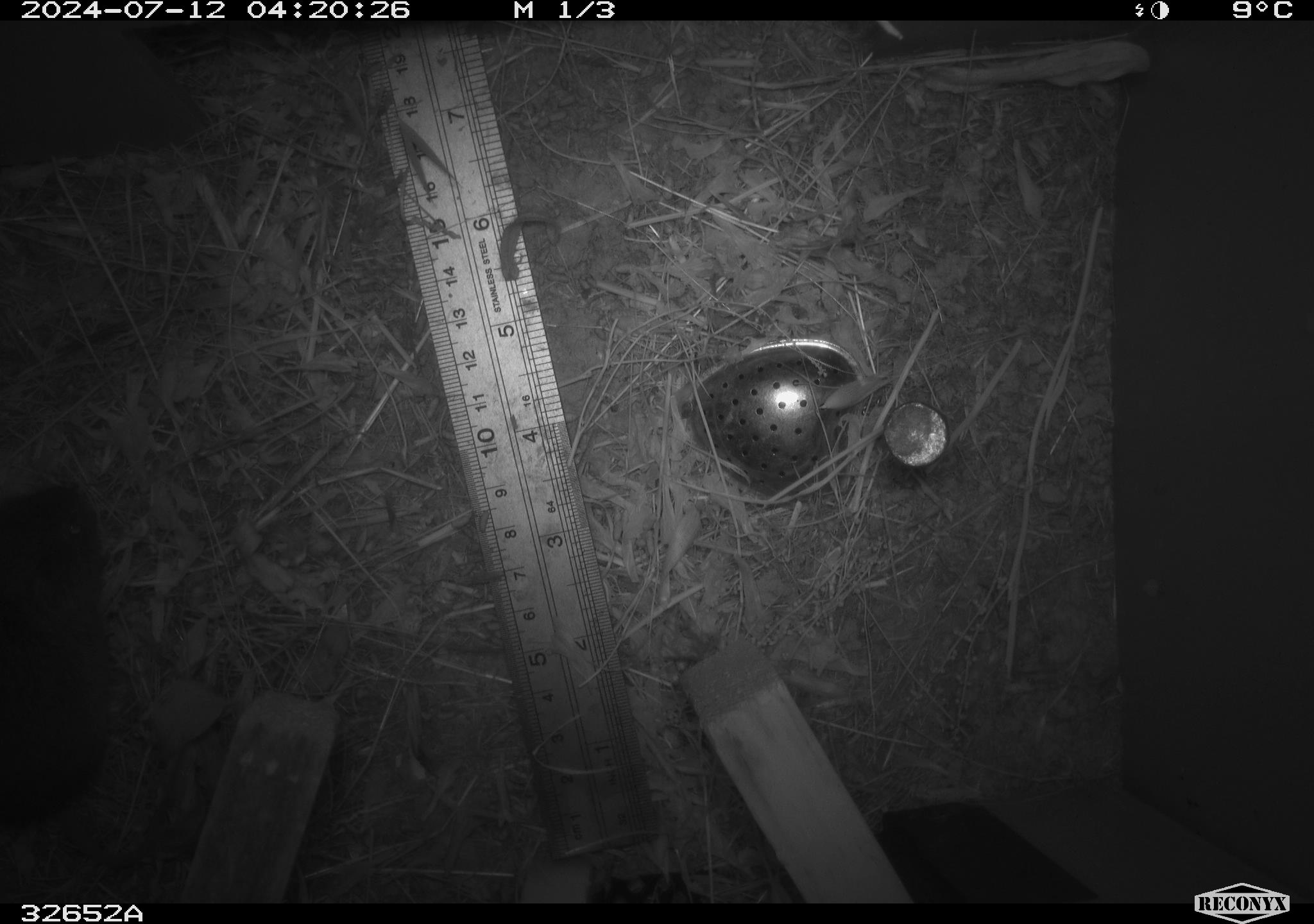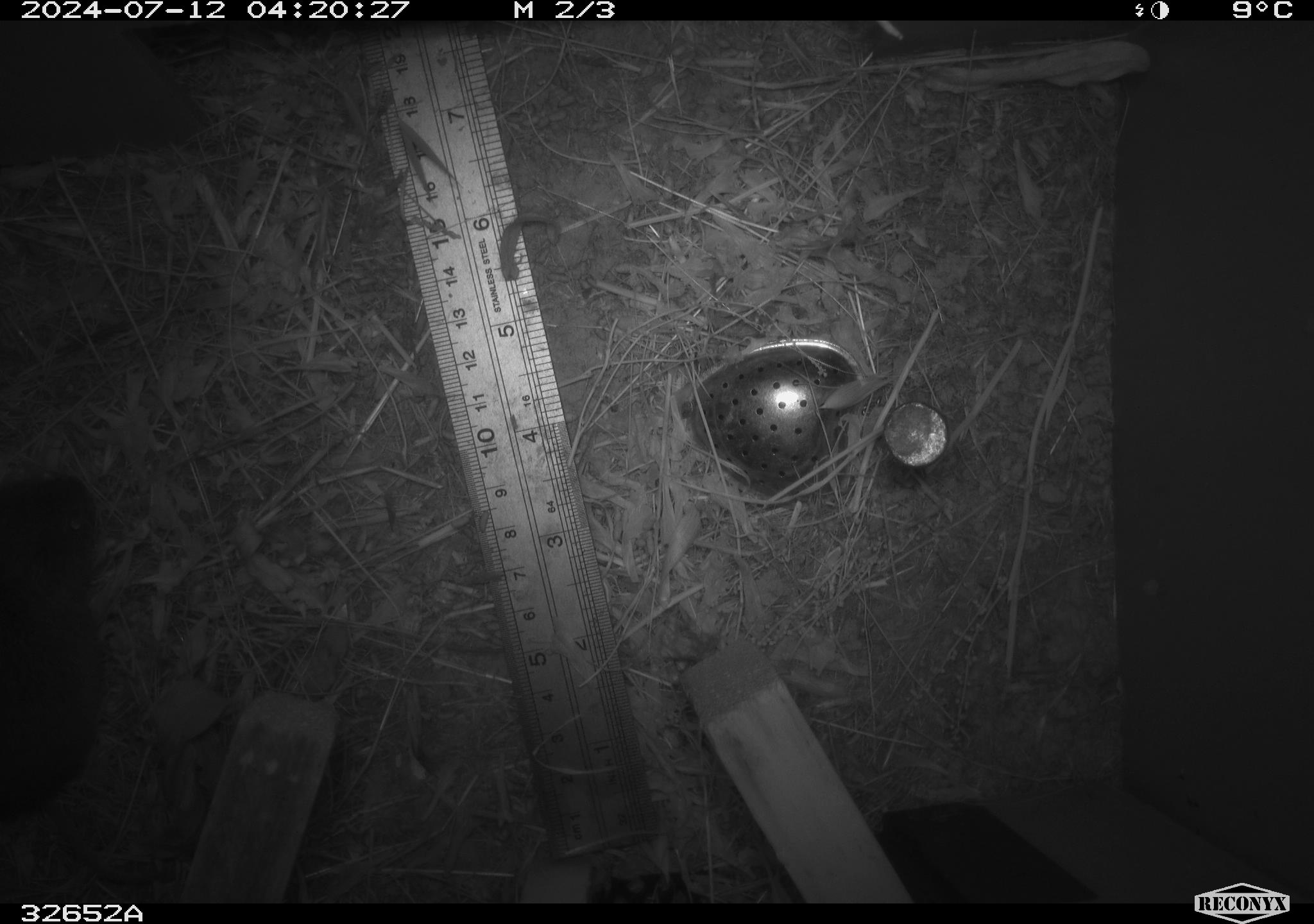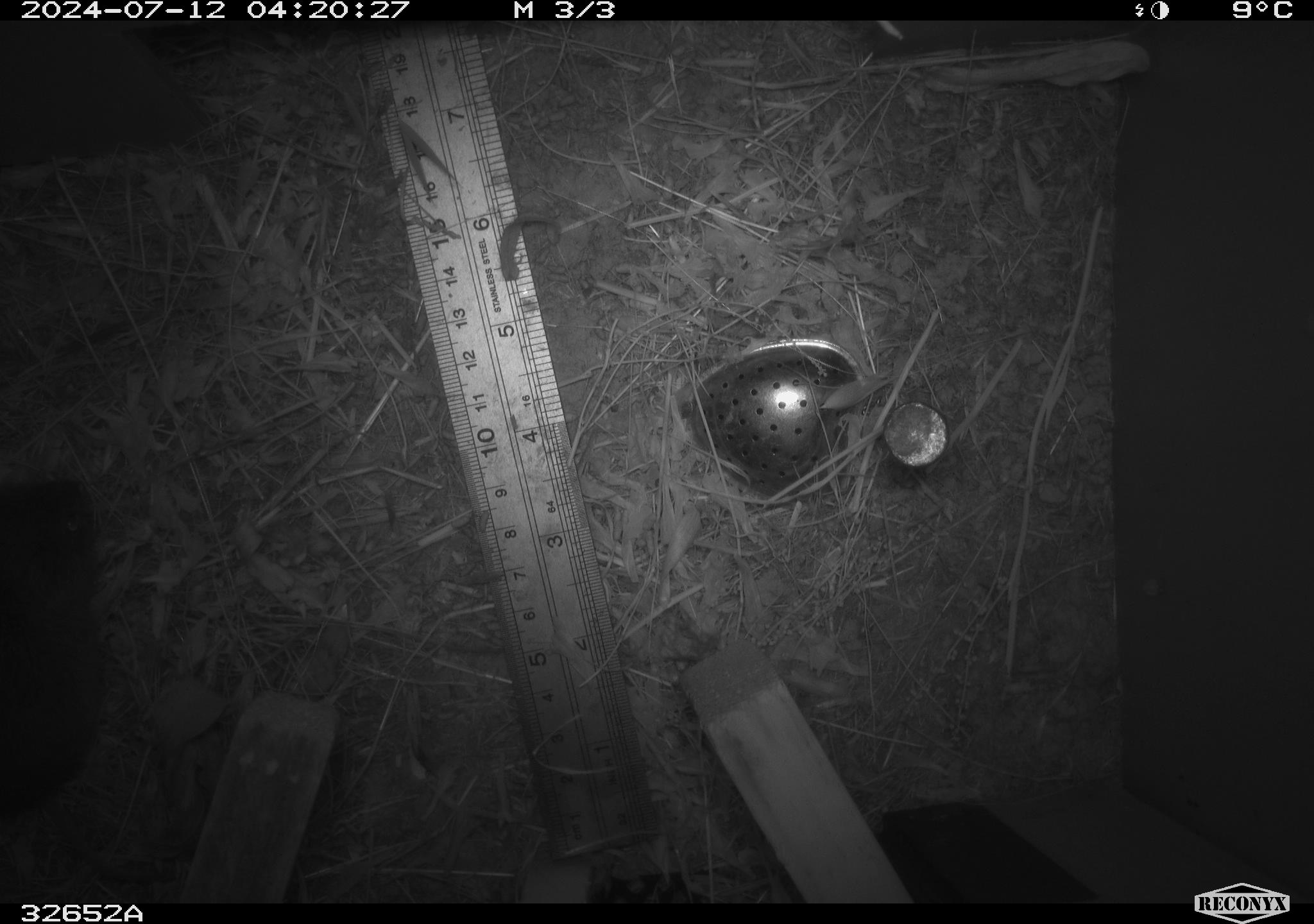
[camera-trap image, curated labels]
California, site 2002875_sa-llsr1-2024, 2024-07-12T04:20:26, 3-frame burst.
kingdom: Animalia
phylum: Chordata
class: Mammalia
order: Rodentia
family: Cricetidae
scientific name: Arvicolinae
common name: voles, lemmings, and muskrats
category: arvicolinae subfamily